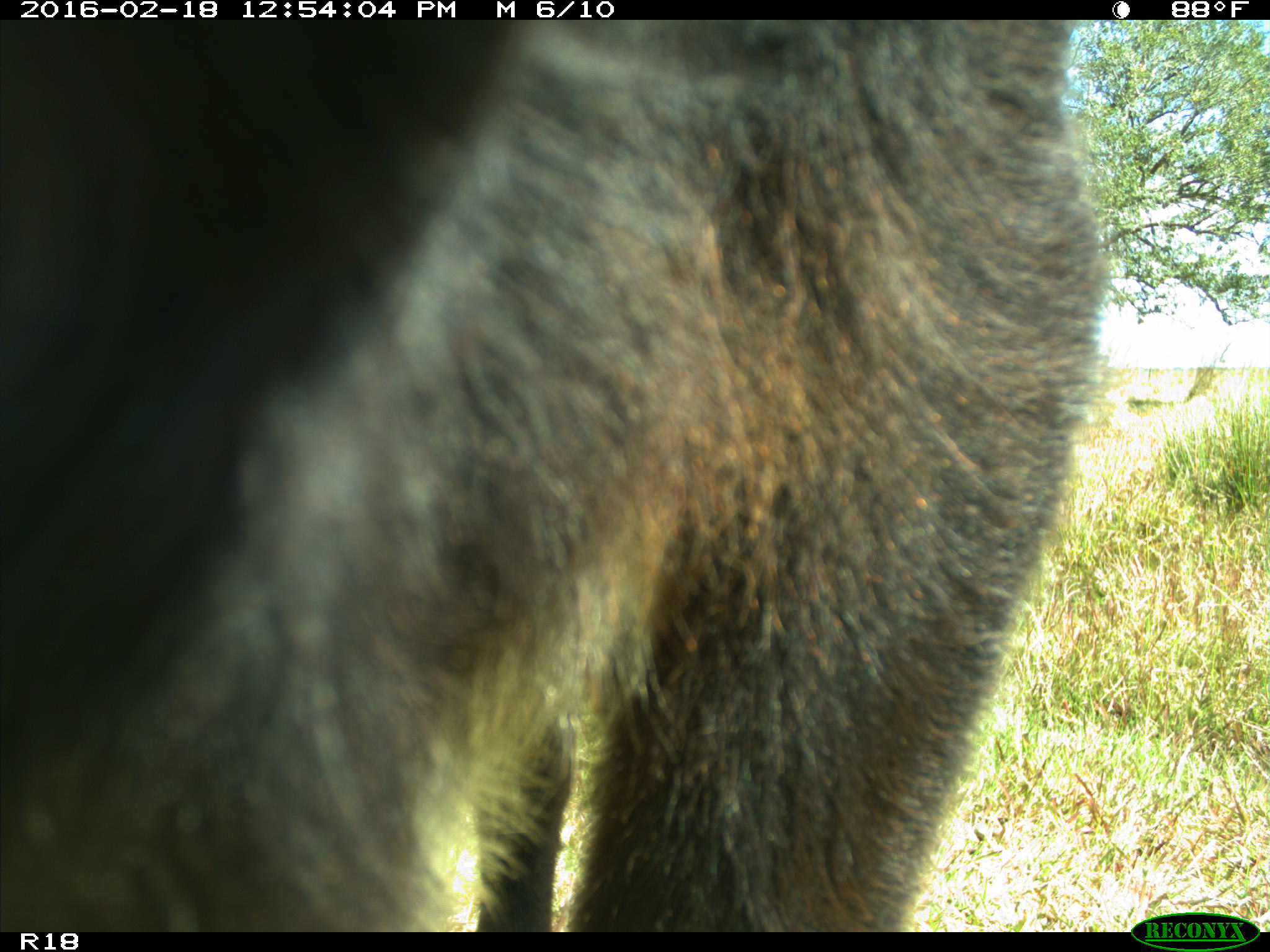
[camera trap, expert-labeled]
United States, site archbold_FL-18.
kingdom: Animalia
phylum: Chordata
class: Mammalia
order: Artiodactyla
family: Bovidae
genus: Bos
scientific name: Bos taurus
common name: domestic cow